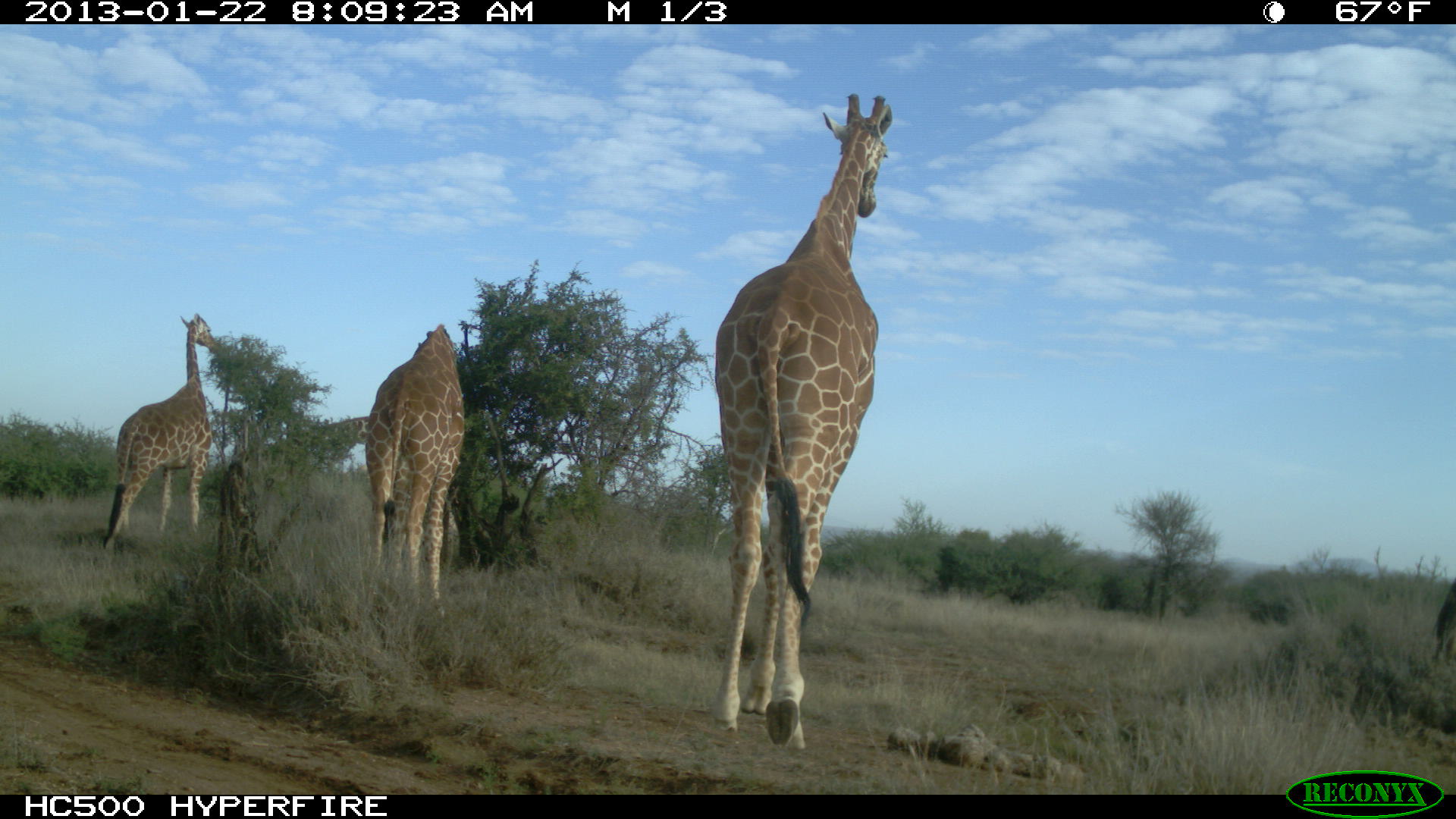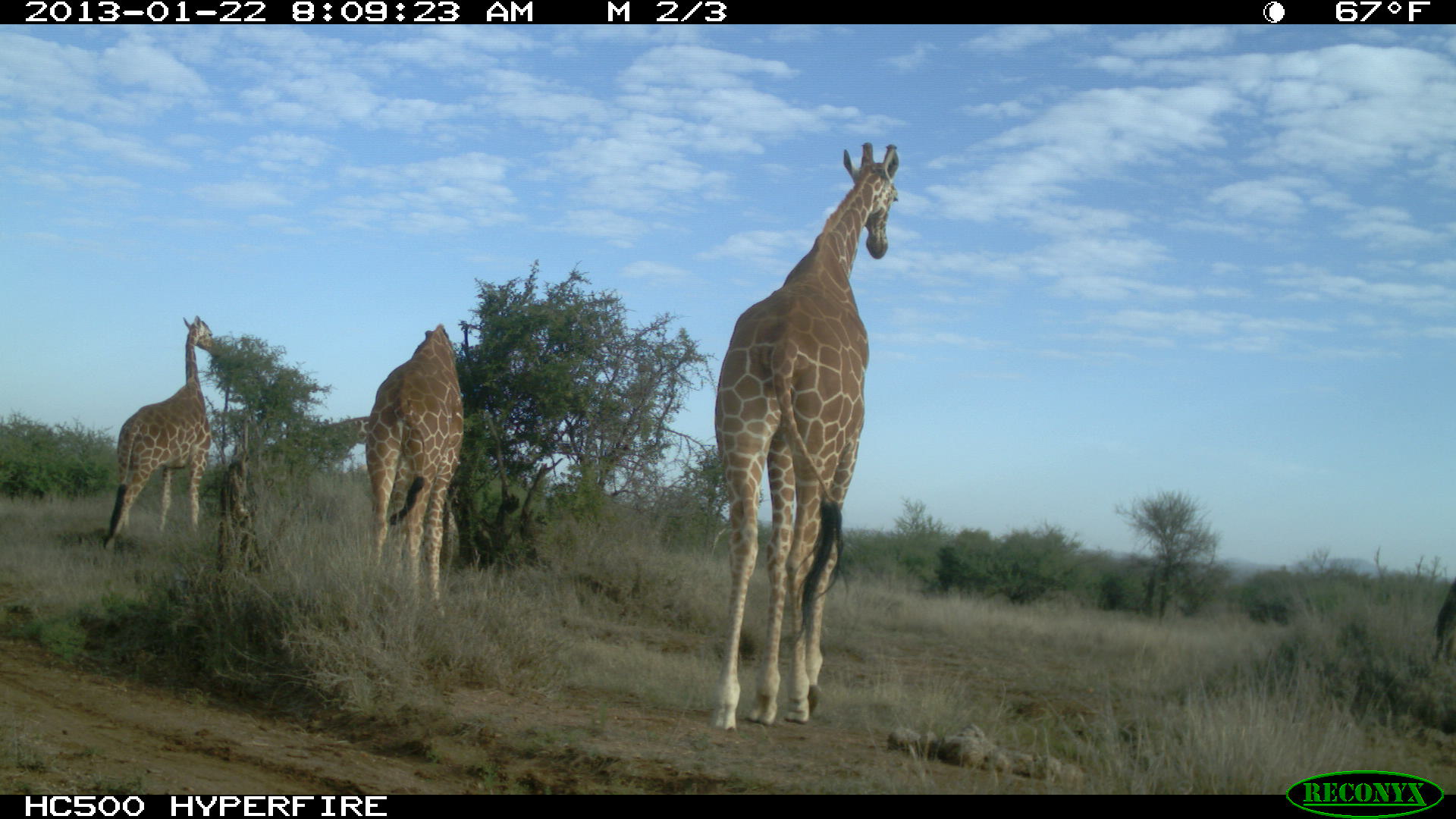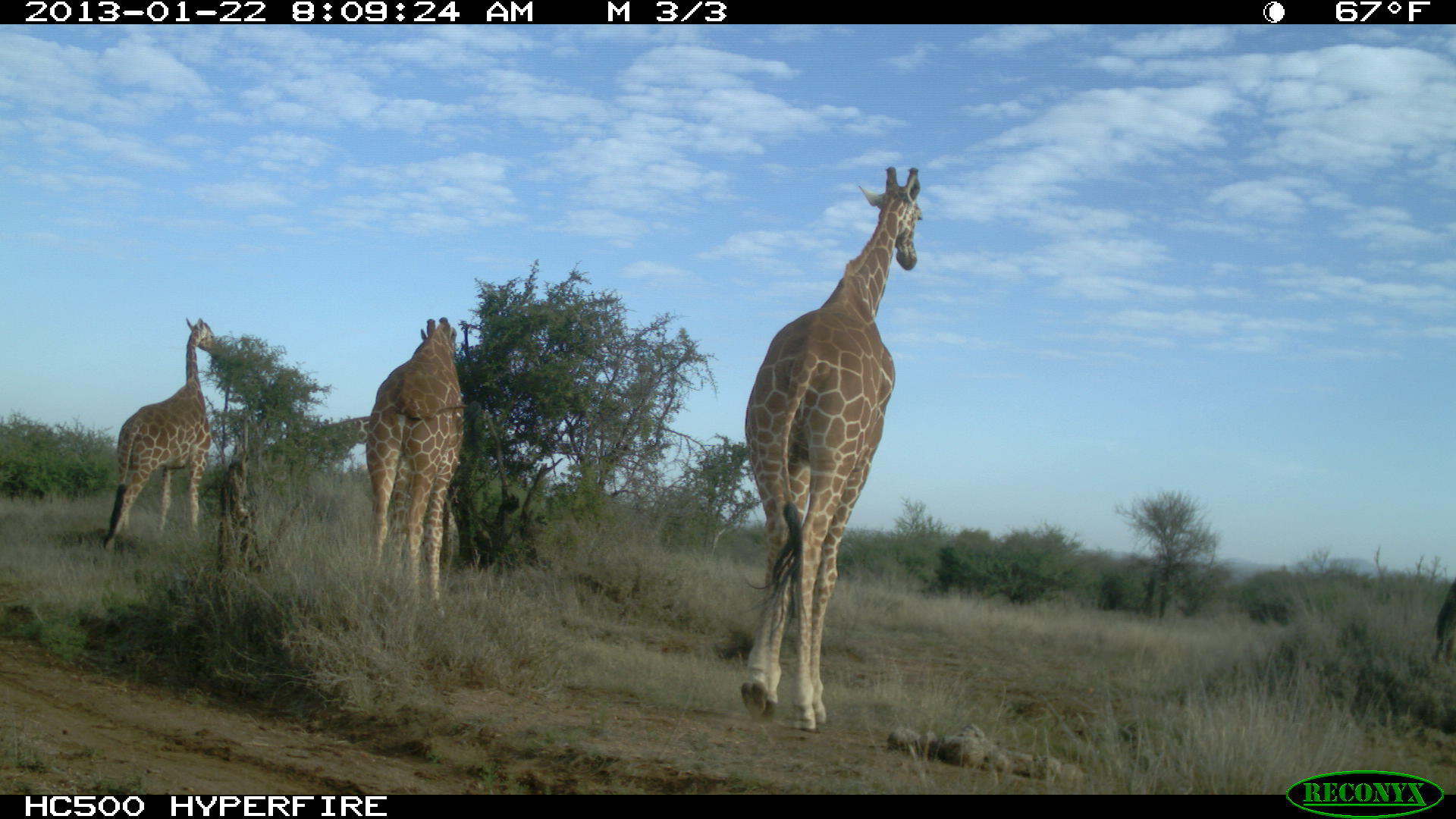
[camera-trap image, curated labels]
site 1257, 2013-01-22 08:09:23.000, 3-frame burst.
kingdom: Animalia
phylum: Chordata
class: Mammalia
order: Artiodactyla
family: Giraffidae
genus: Giraffa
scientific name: Giraffa camelopardalis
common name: giraffe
Giraffa camelopardalis (giraffe), count 4.